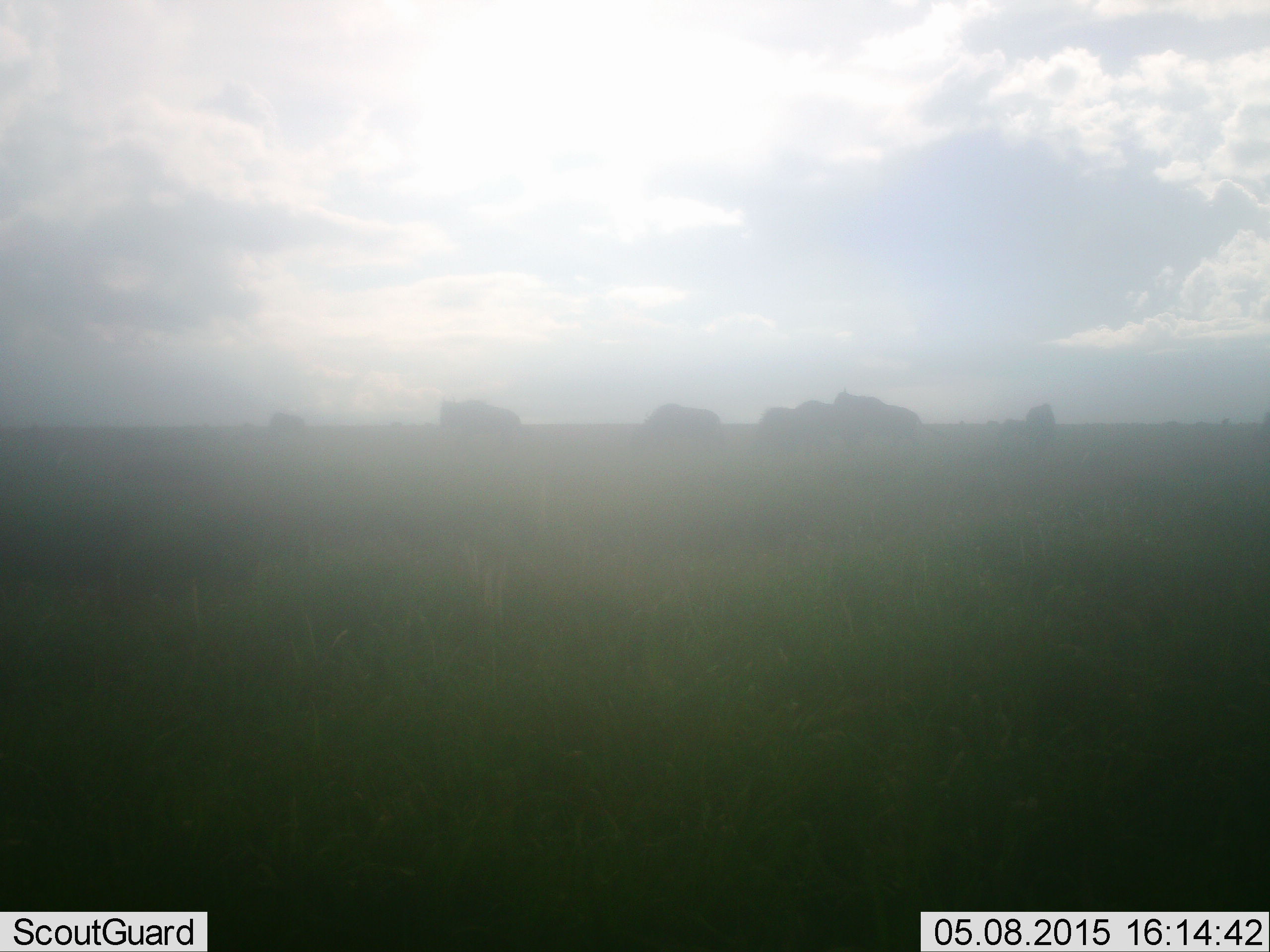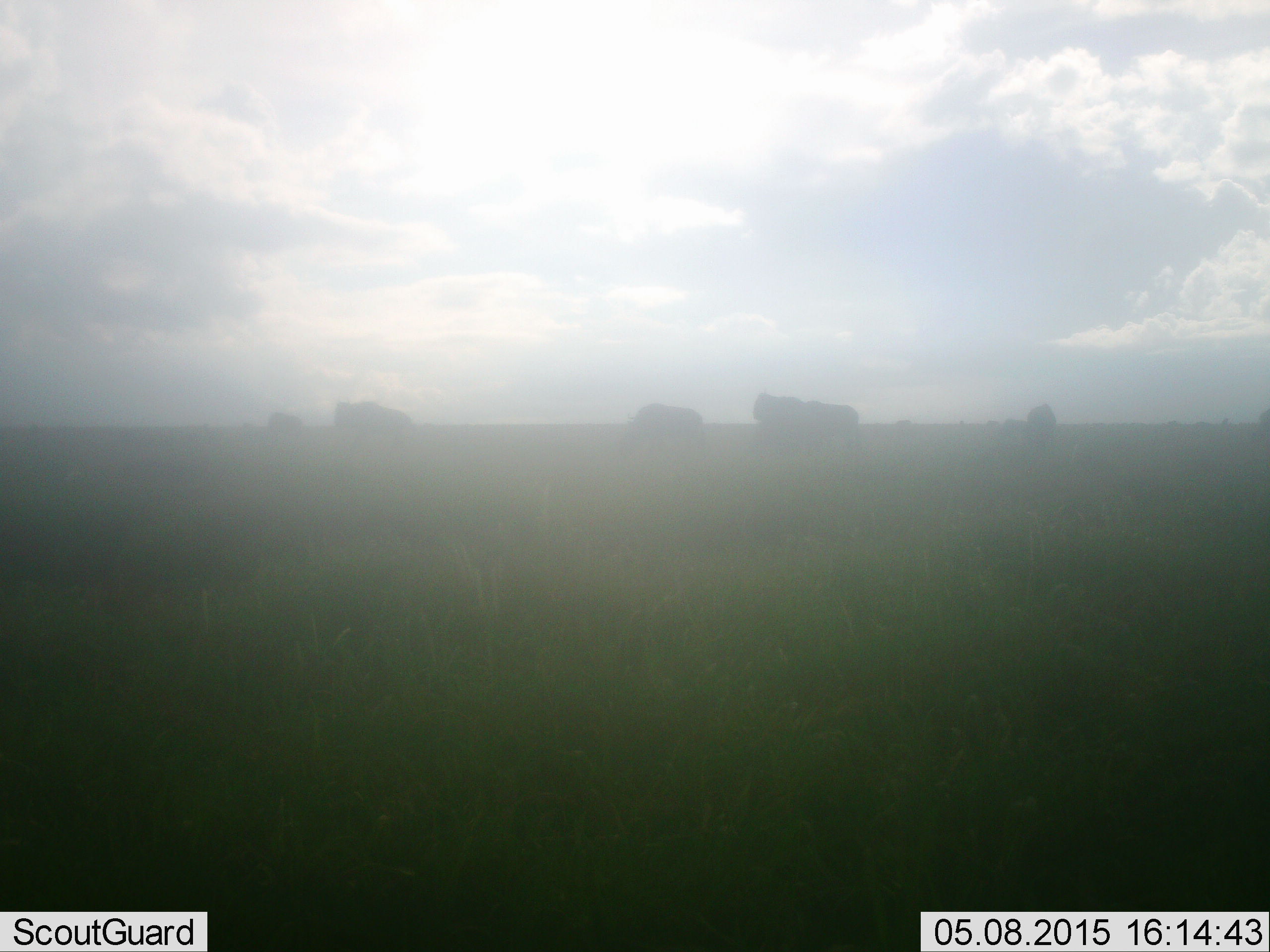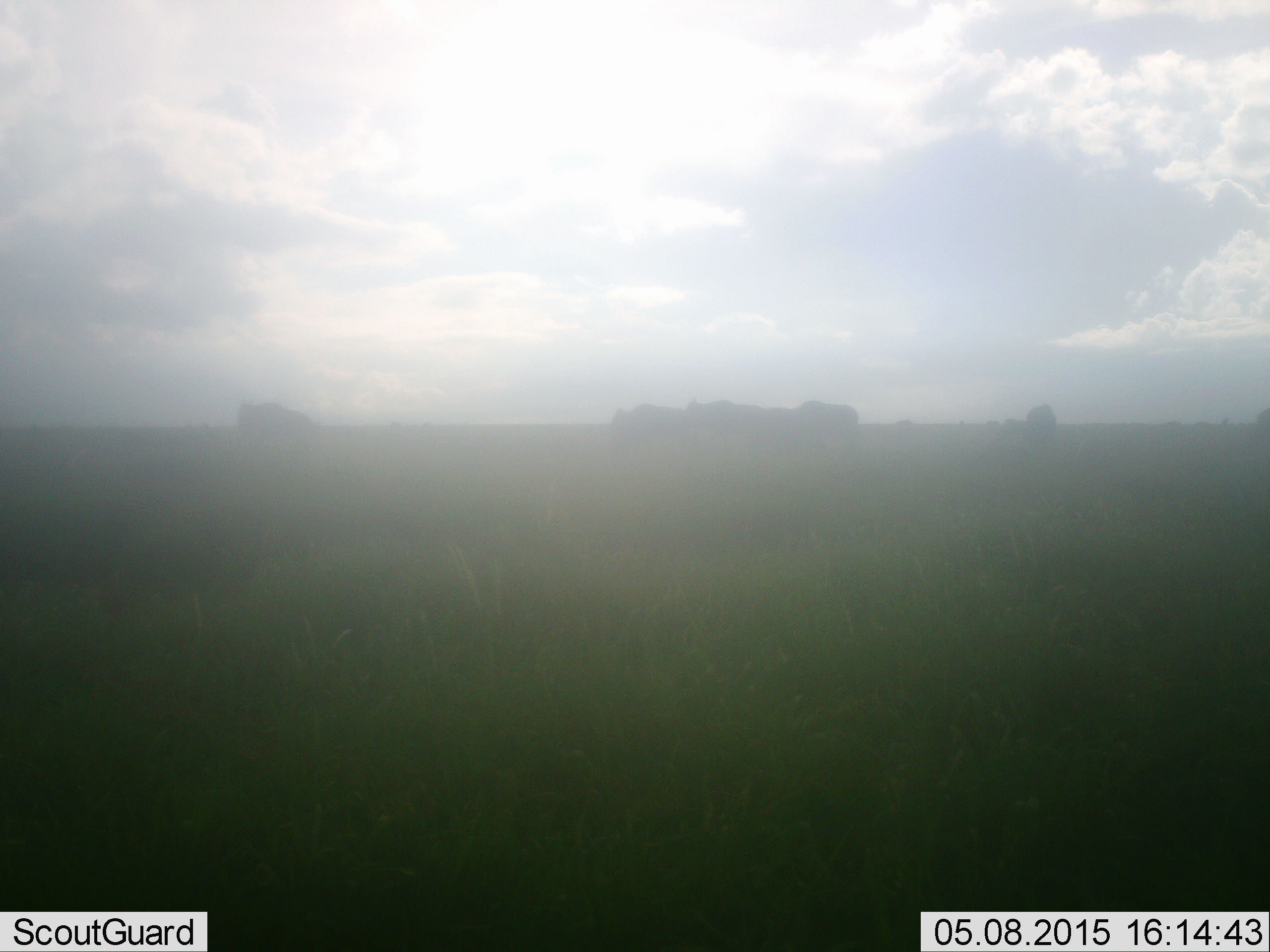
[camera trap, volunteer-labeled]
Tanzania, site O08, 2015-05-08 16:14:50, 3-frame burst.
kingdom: Animalia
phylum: Chordata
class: Mammalia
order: Artiodactyla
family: Bovidae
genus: Connochaetes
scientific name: Connochaetes taurinus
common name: blue wildebeest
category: wildebeest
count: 7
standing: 50%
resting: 10%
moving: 80%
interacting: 0%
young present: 0%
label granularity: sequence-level